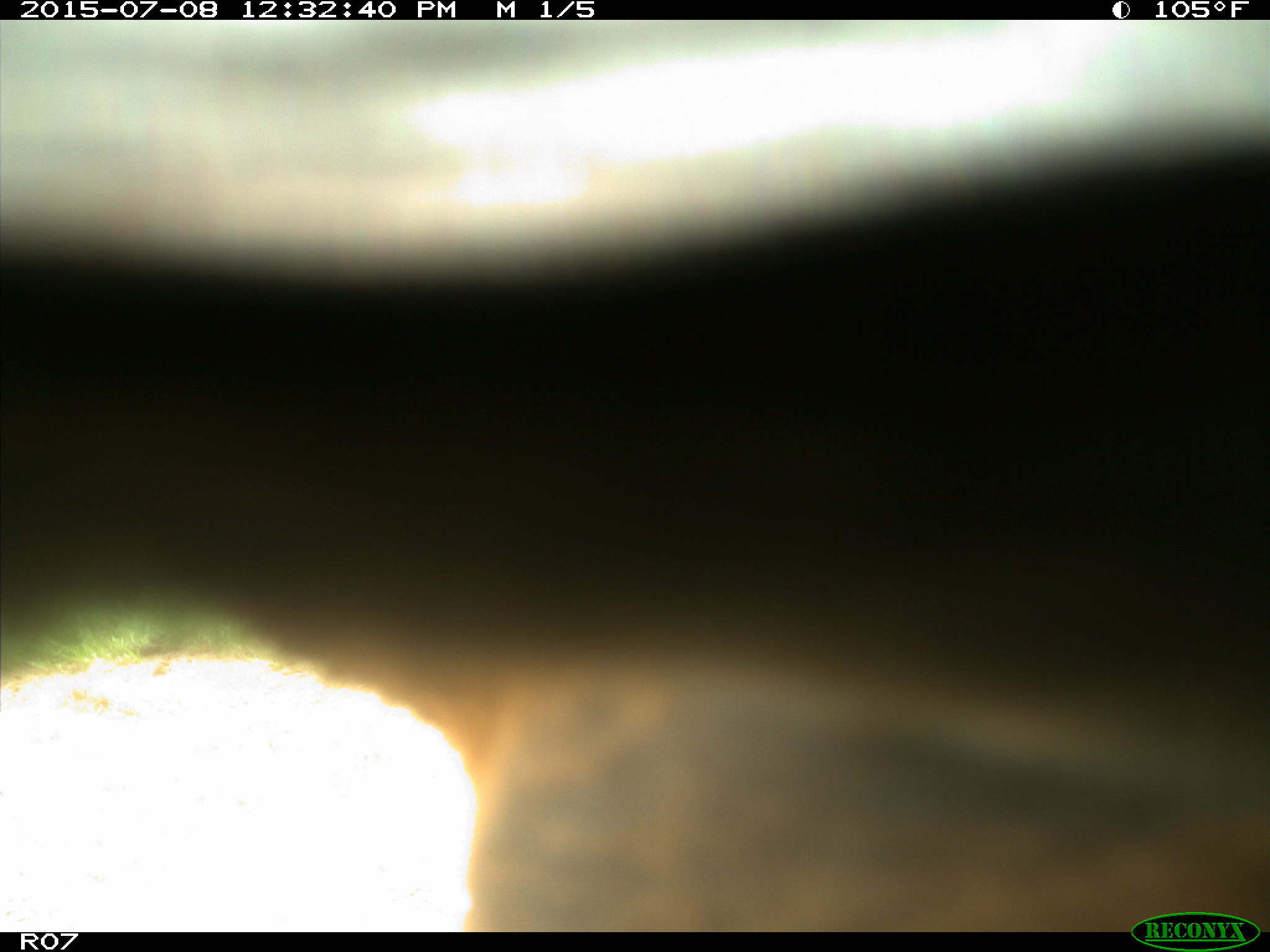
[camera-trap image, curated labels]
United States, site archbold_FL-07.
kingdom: Animalia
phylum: Chordata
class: Mammalia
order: Artiodactyla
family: Bovidae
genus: Bos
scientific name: Bos taurus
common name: domestic cow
Bos taurus (domestic cow).